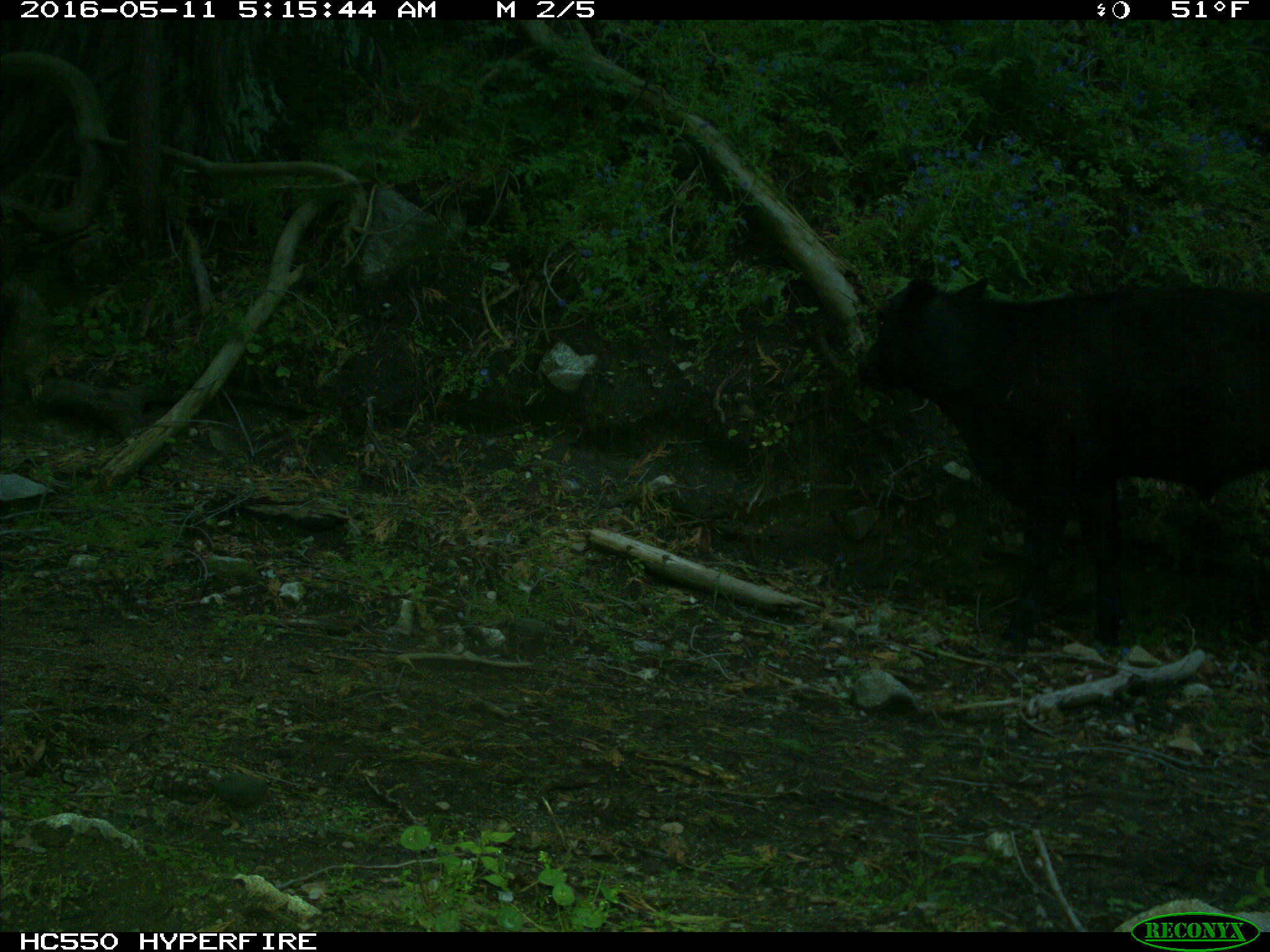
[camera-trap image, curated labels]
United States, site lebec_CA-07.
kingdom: Animalia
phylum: Chordata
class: Mammalia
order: Artiodactyla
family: Bovidae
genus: Bos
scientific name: Bos taurus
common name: domestic cow